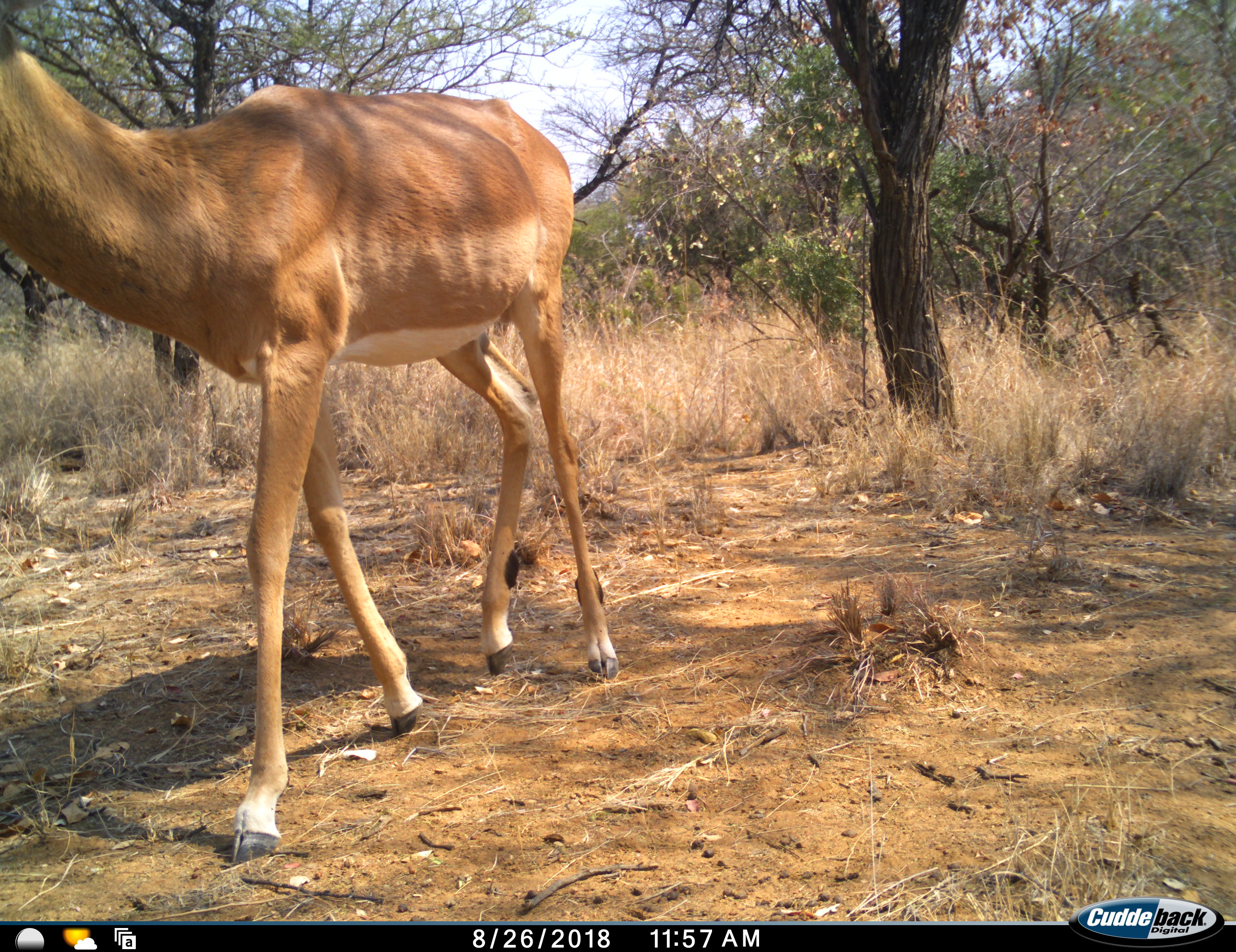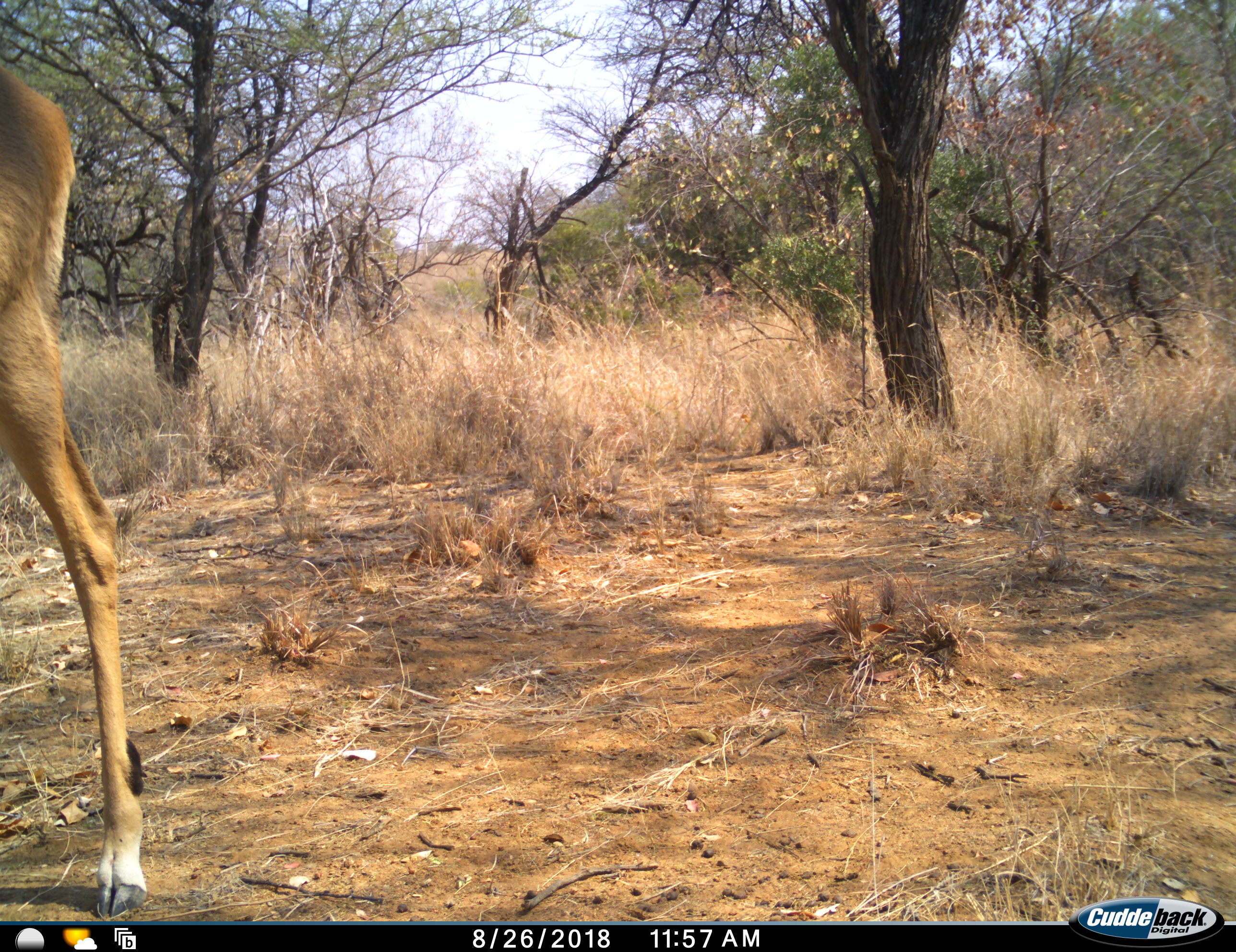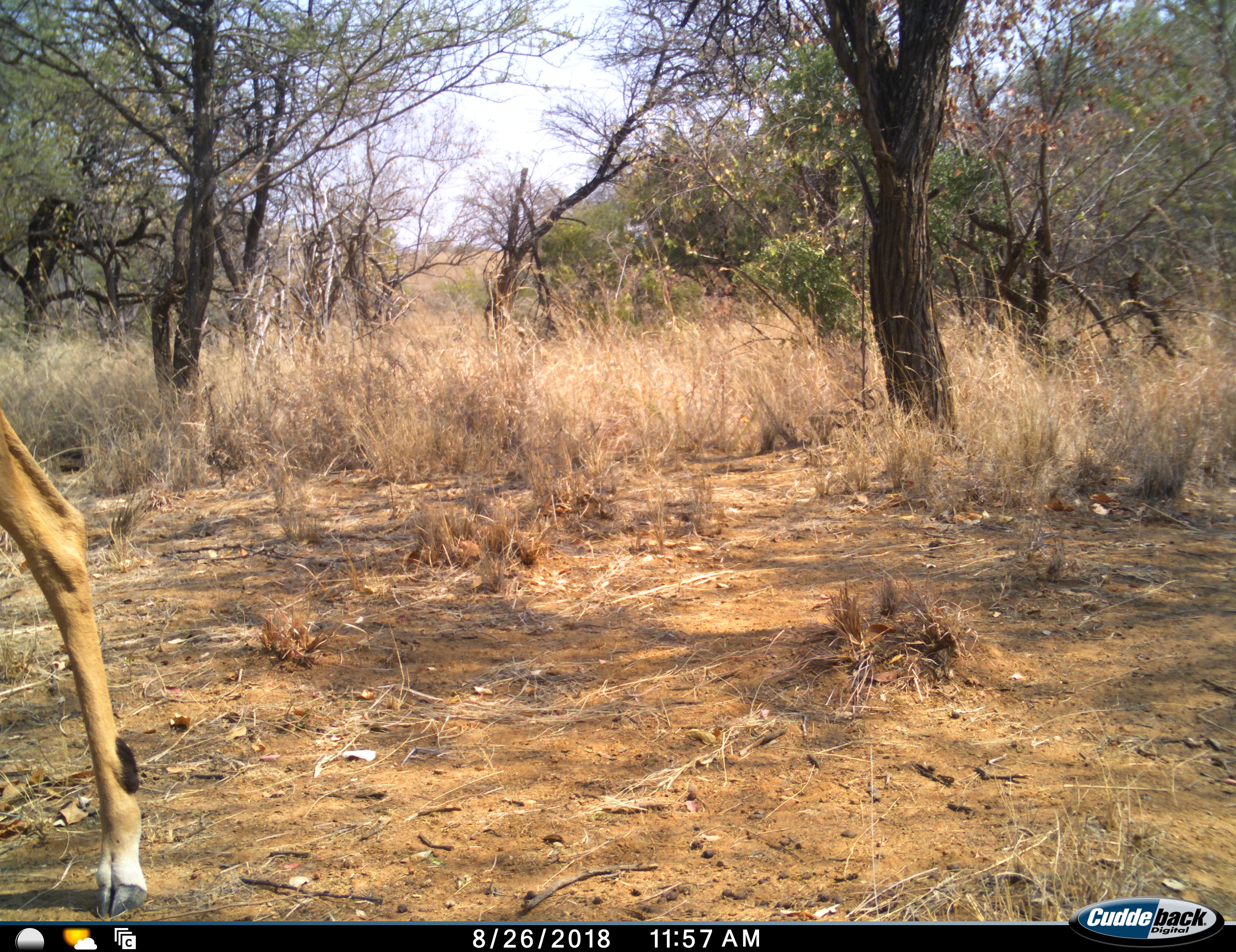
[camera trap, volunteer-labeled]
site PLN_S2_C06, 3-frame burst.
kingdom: Animalia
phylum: Chordata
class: Mammalia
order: Artiodactyla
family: Bovidae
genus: Aepyceros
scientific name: Aepyceros melampus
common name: impala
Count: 1.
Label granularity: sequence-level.